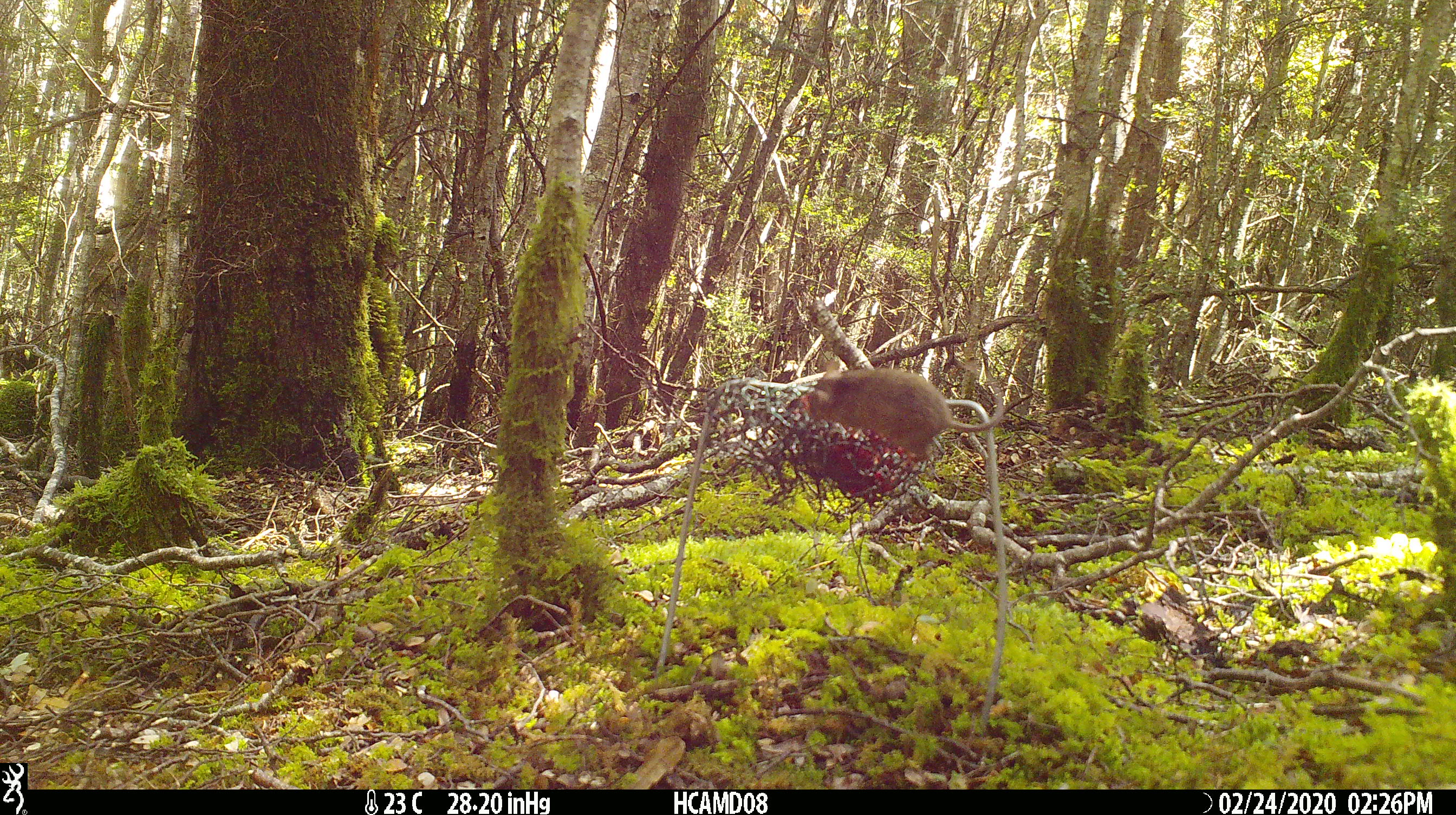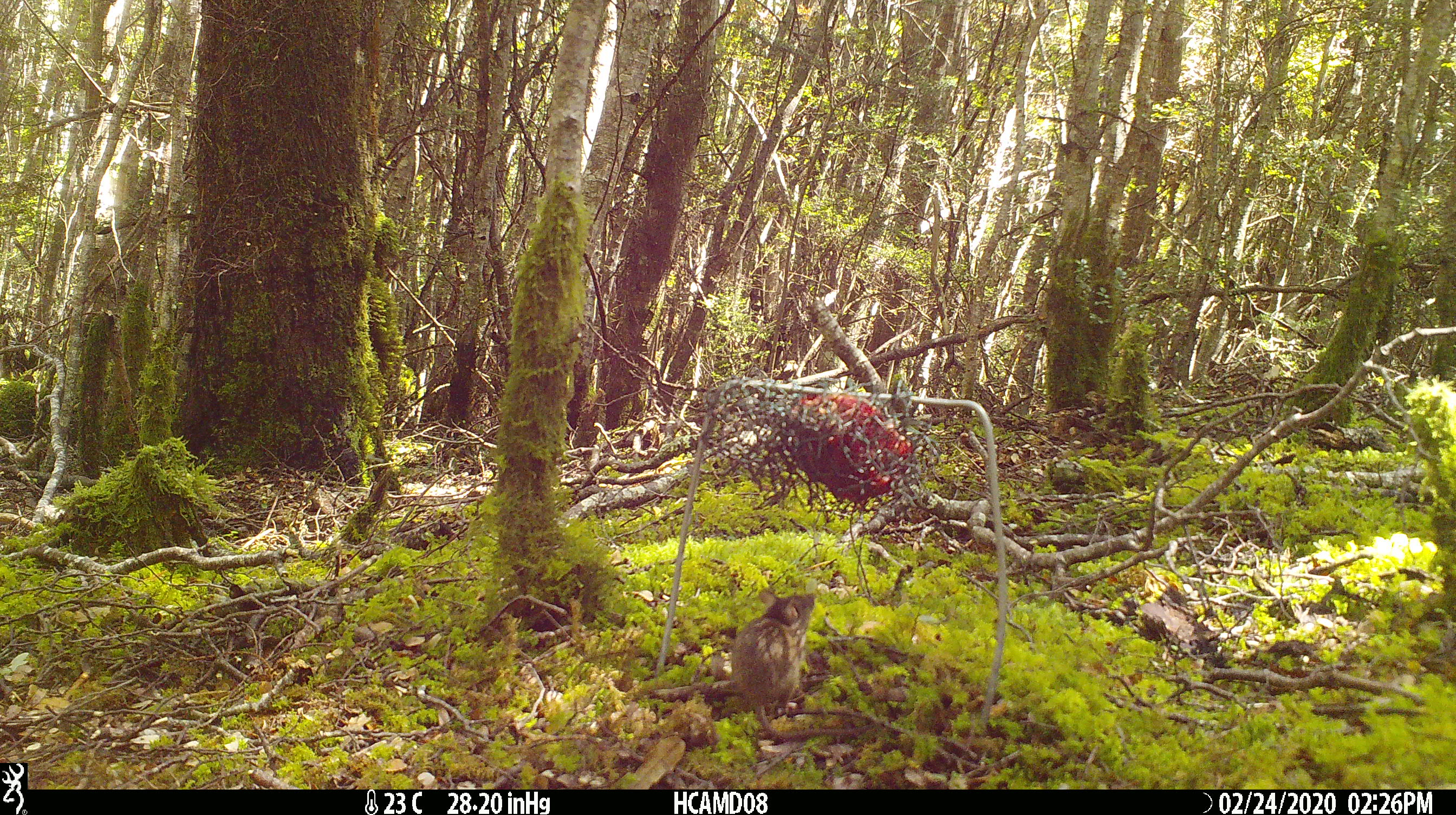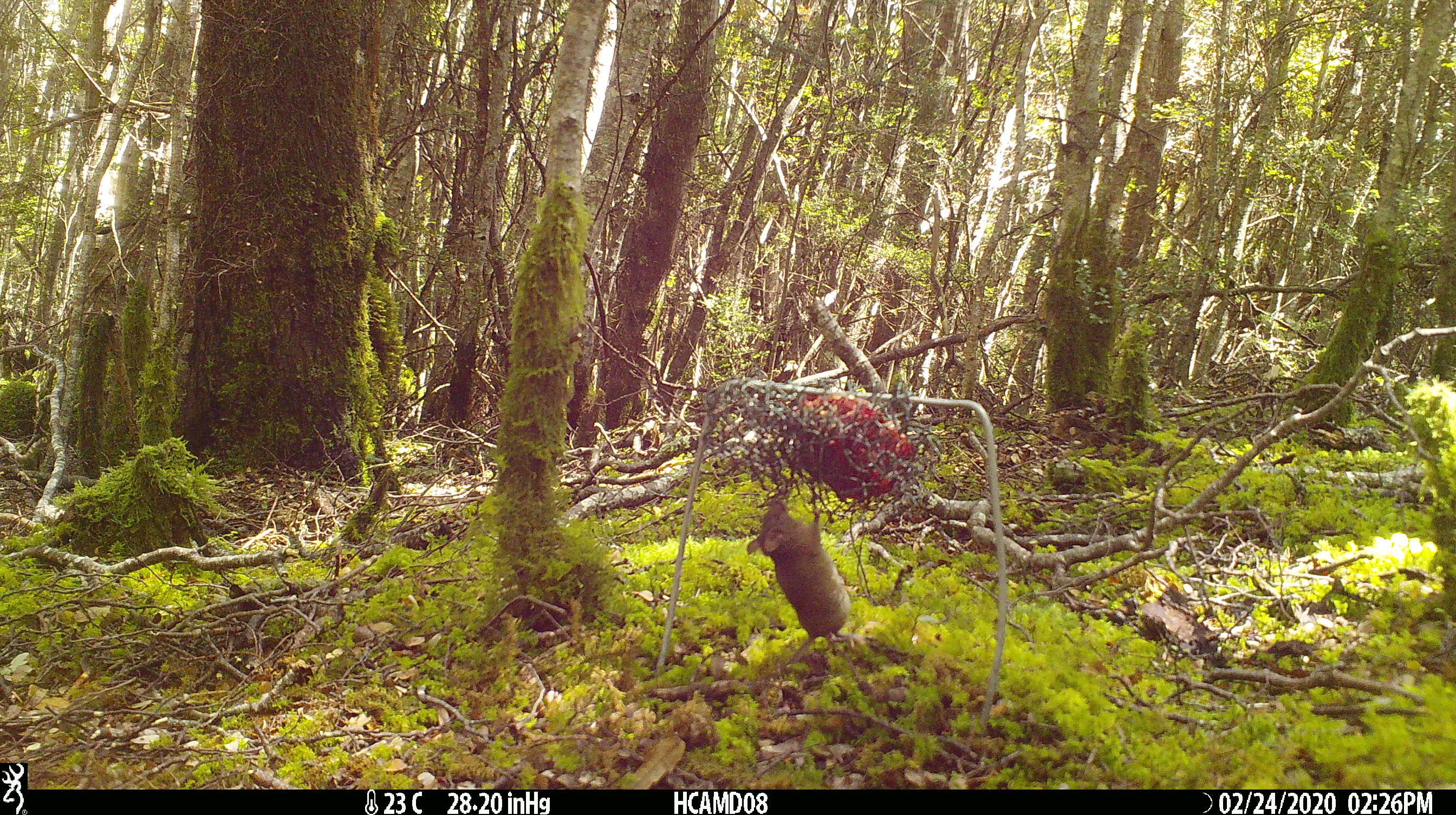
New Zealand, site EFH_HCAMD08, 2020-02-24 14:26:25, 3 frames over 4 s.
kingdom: Animalia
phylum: Chordata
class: Mammalia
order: Rodentia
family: Muridae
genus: Mus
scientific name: Mus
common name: mouse